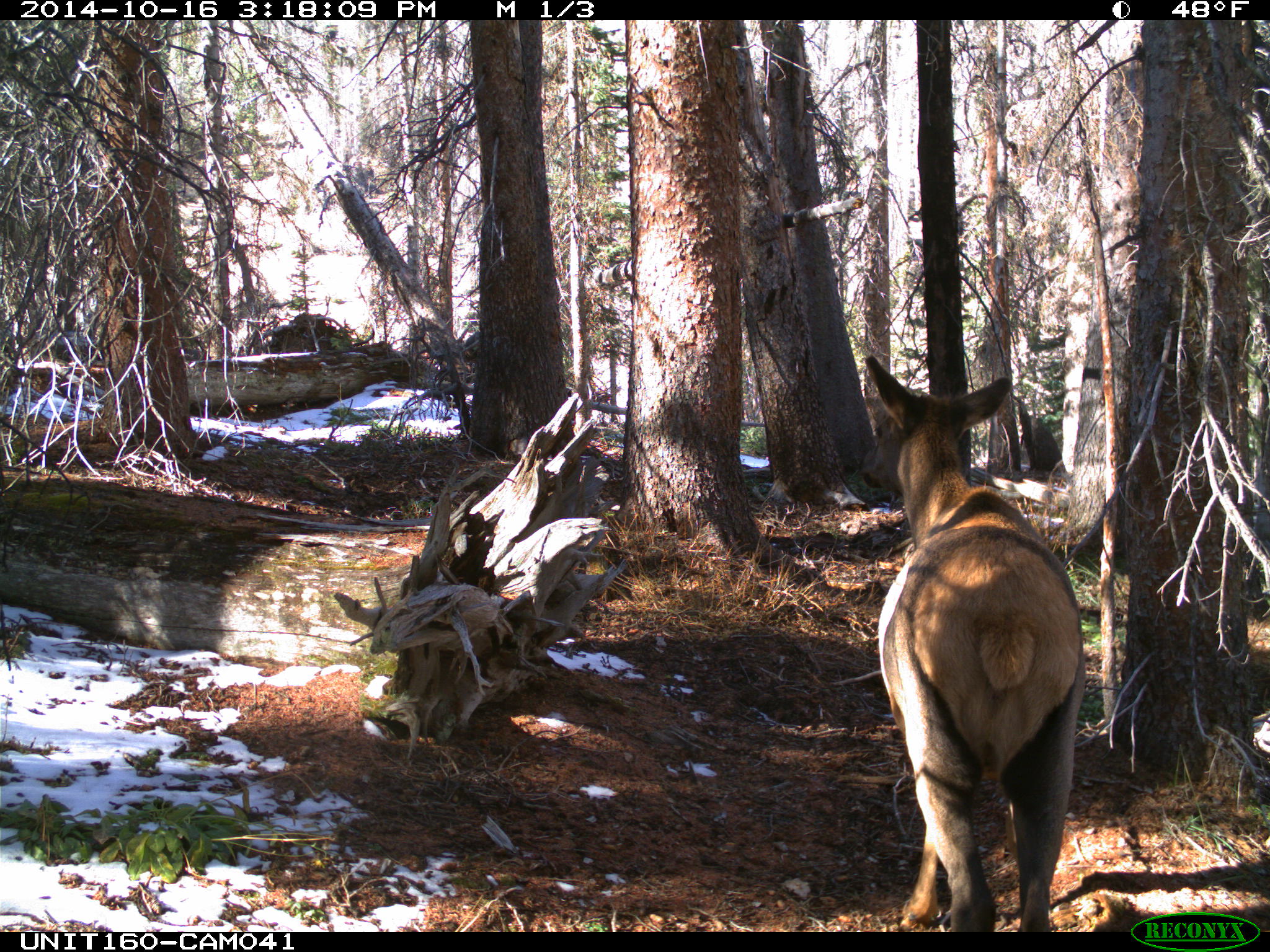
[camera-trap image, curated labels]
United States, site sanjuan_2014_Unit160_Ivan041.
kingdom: Animalia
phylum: Chordata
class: Mammalia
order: Artiodactyla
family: Cervidae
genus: Cervus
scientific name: Cervus elaphus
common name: red deer